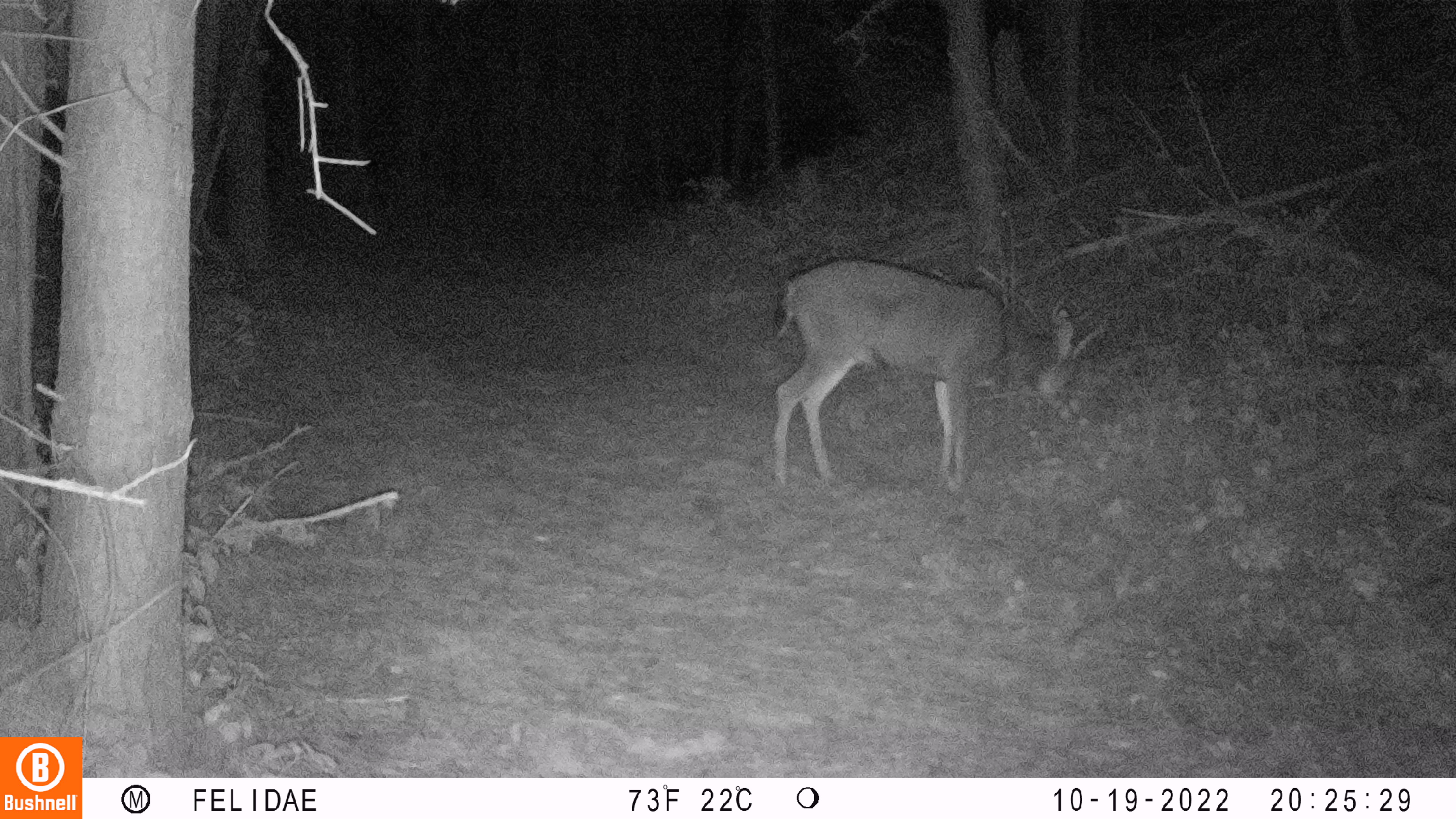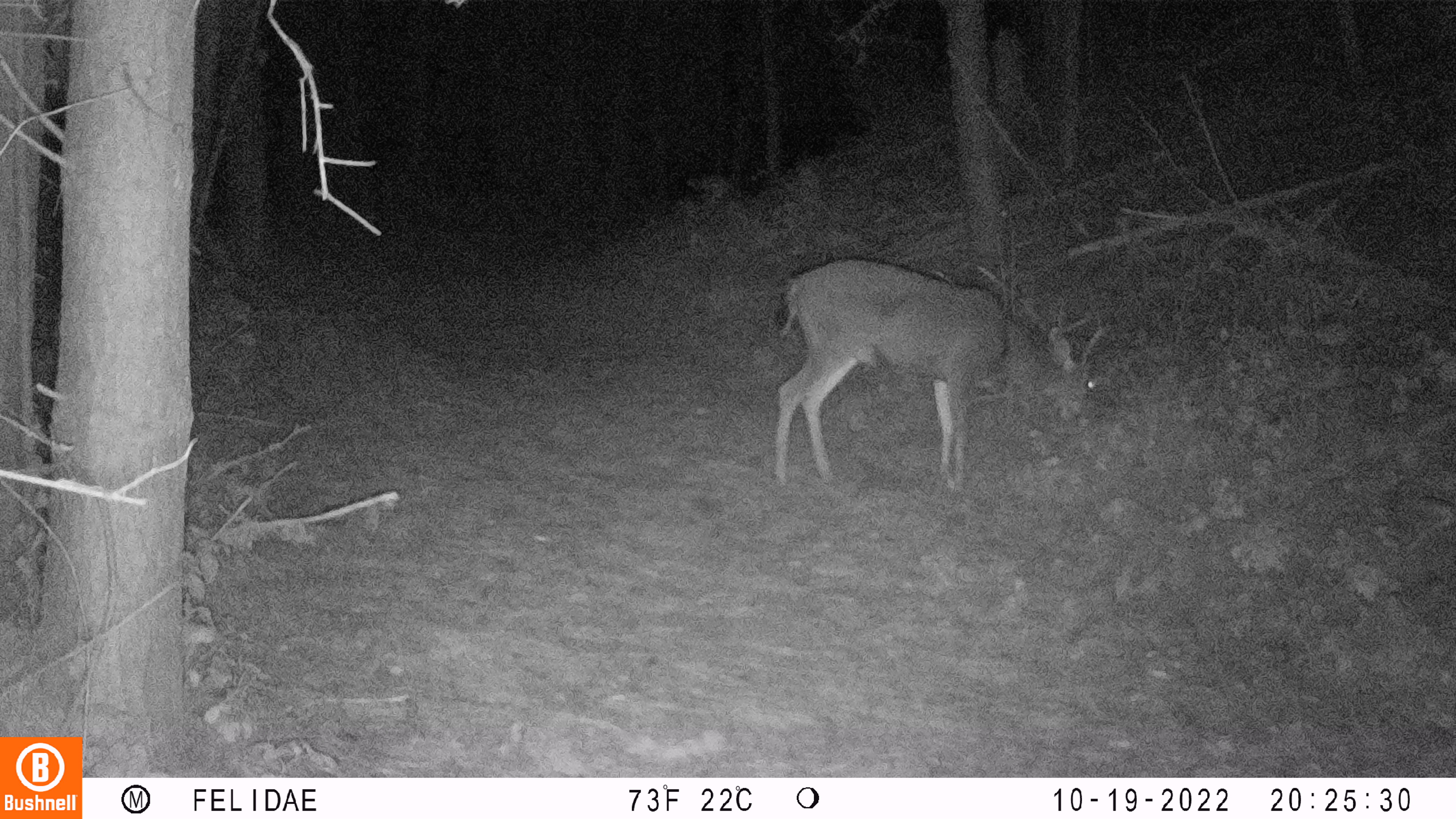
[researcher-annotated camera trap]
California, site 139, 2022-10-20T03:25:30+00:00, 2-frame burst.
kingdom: Animalia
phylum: Chordata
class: Mammalia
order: Artiodactyla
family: Cervidae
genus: Odocoileus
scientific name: Odocoileus hemionus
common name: mule deer